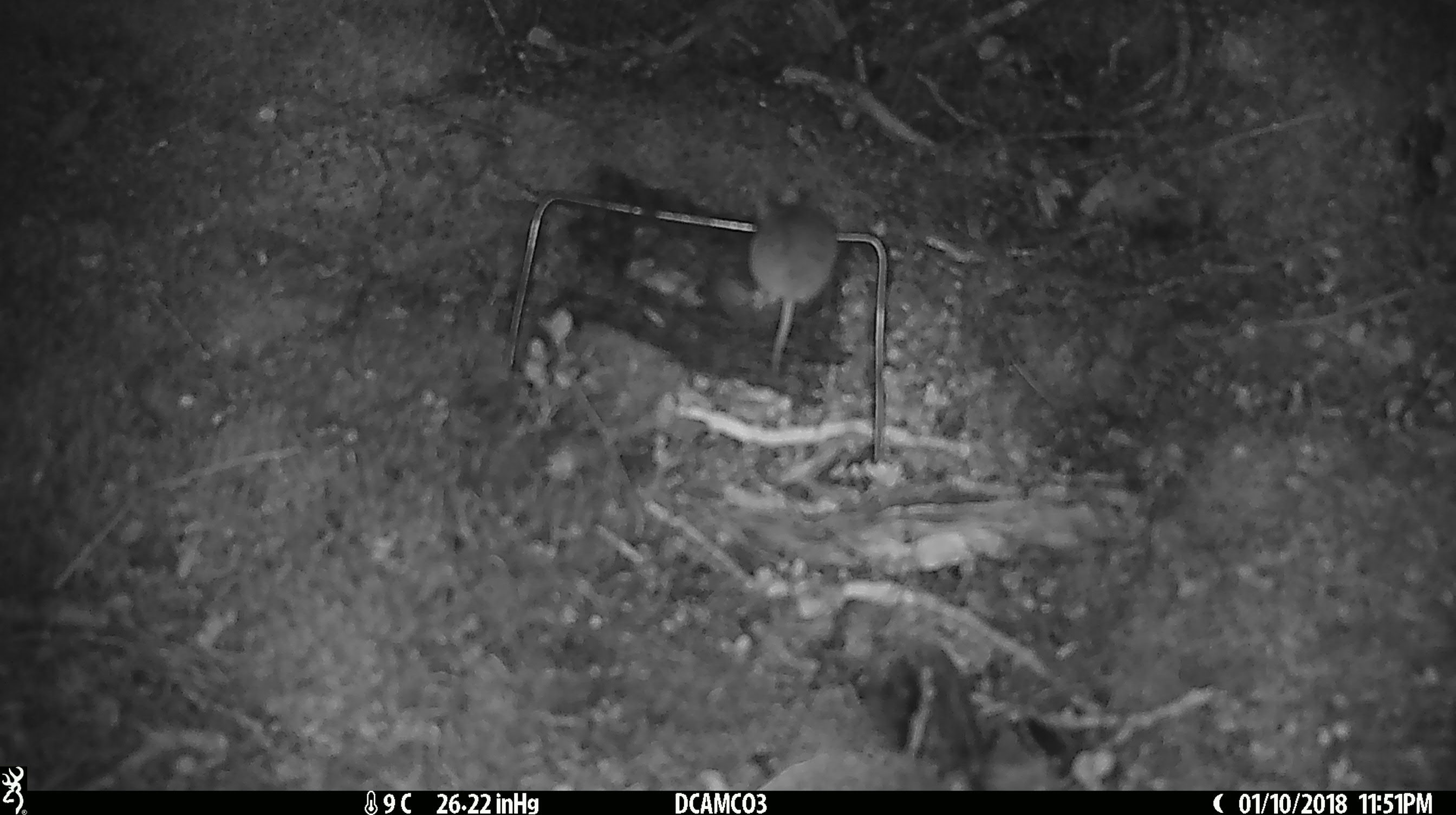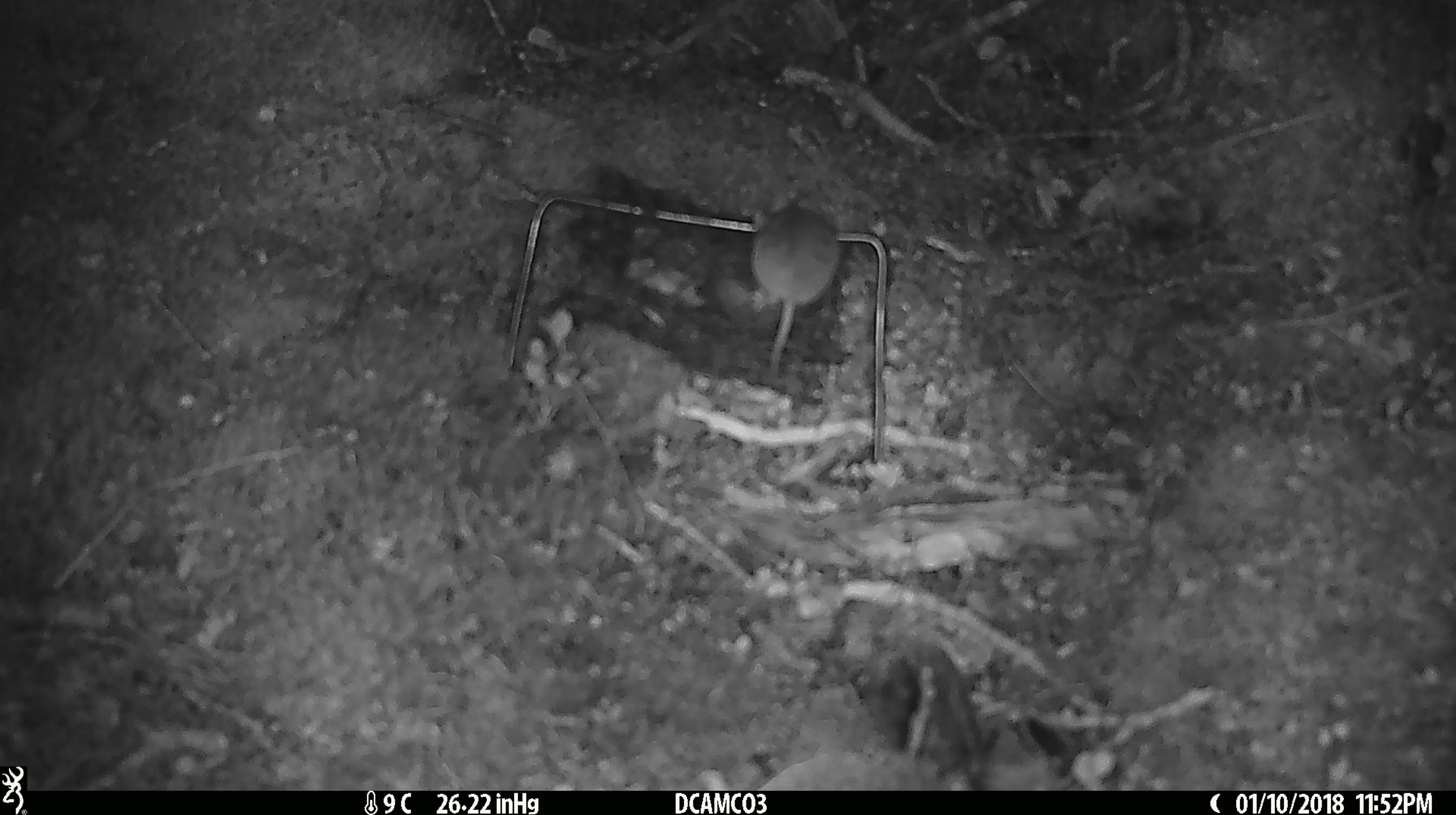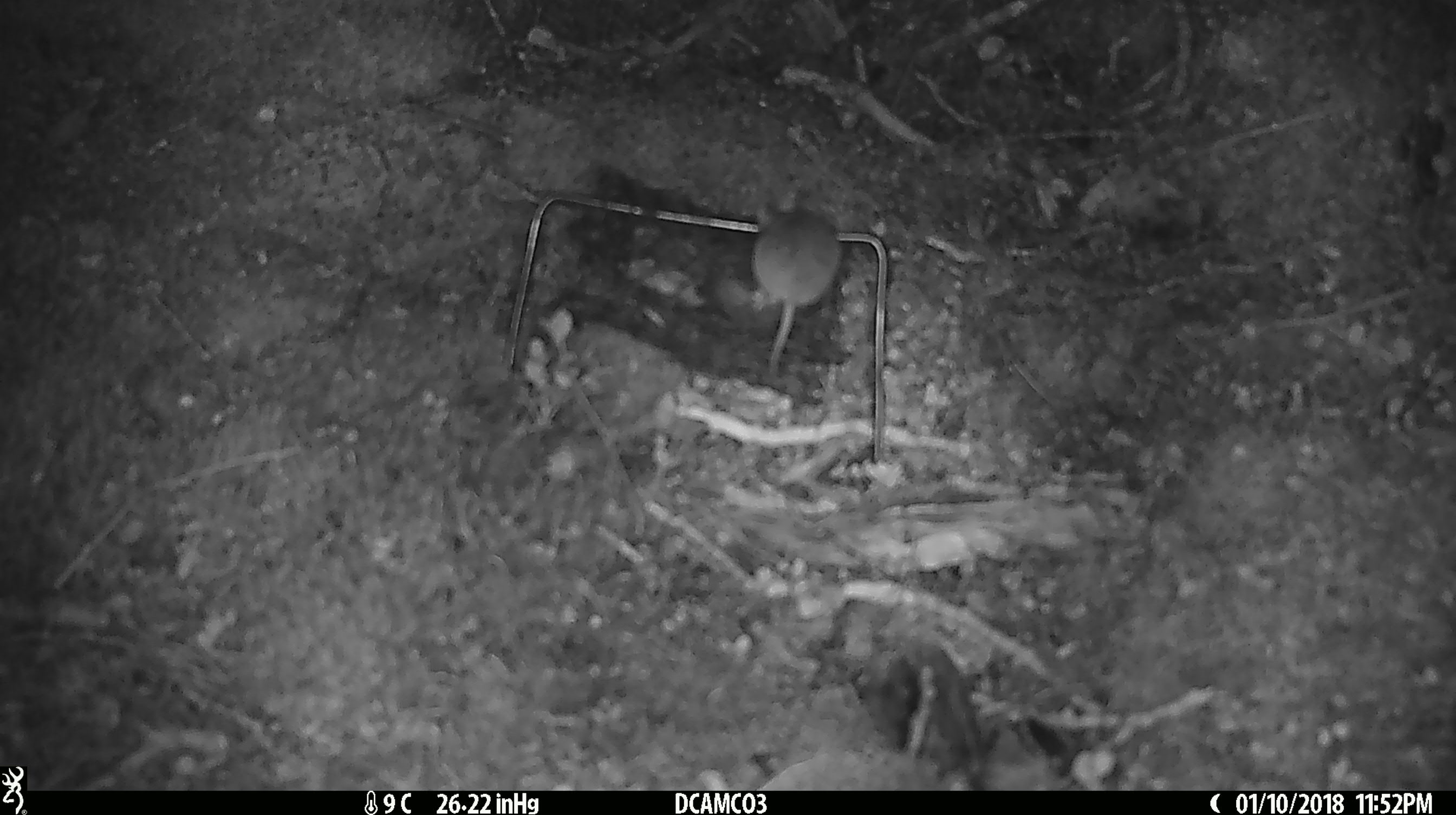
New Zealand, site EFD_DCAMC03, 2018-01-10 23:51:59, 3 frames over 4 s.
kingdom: Animalia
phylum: Chordata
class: Mammalia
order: Rodentia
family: Muridae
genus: Mus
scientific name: Mus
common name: mouse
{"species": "mouse (Mus)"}